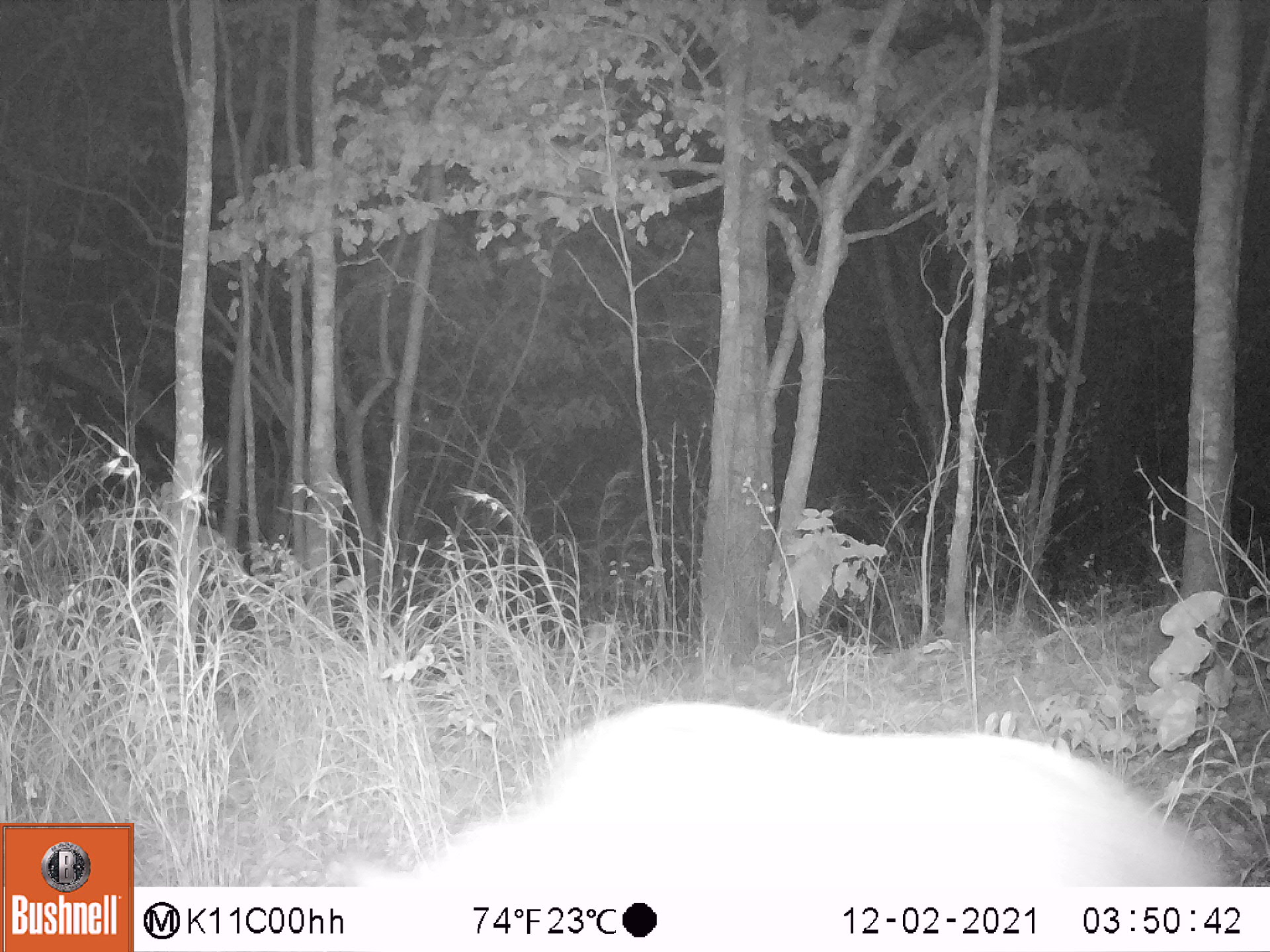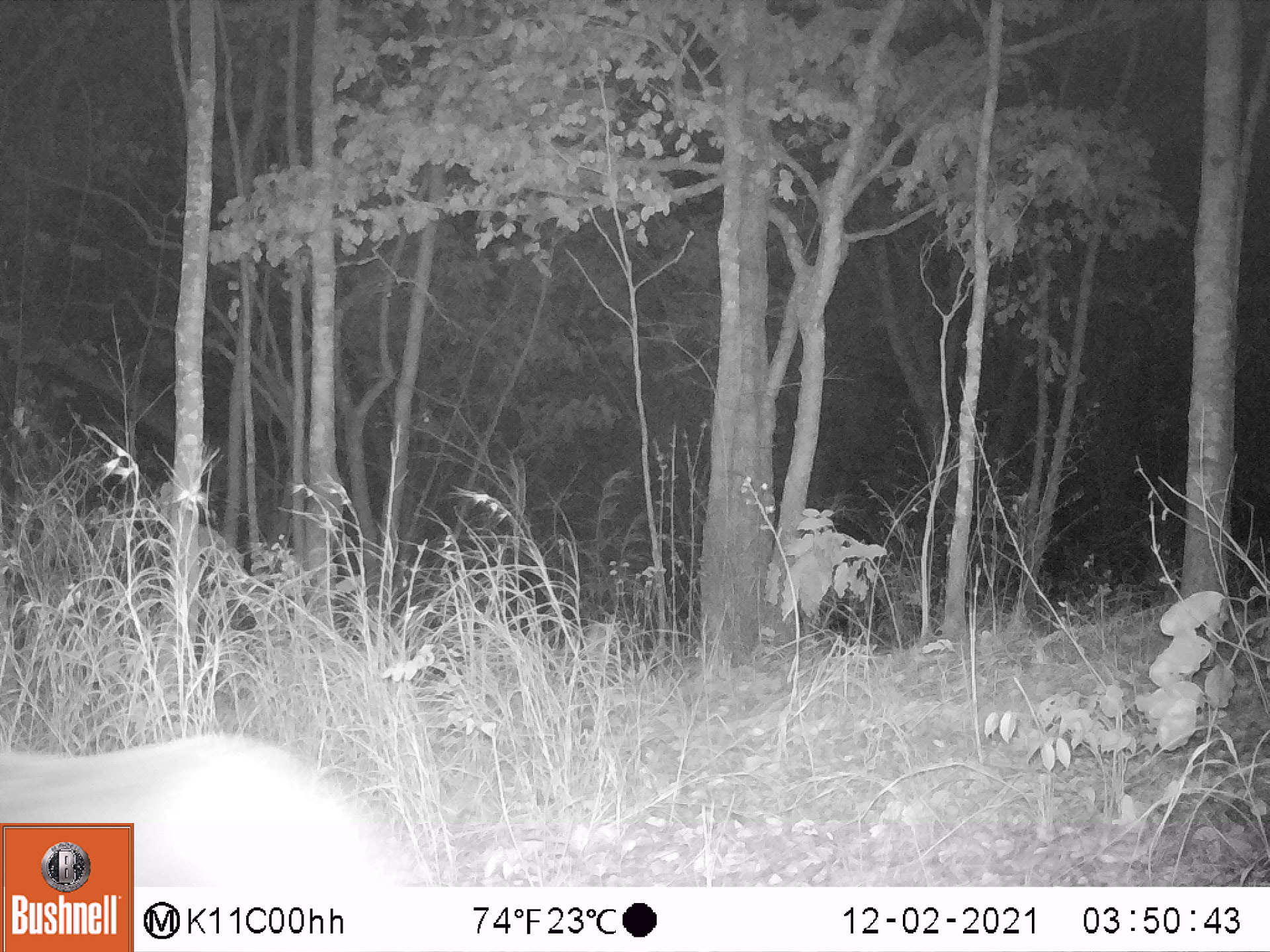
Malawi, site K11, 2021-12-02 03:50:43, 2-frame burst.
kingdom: Animalia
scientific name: Animalia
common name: other animal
Other animal (Animalia), count 1.